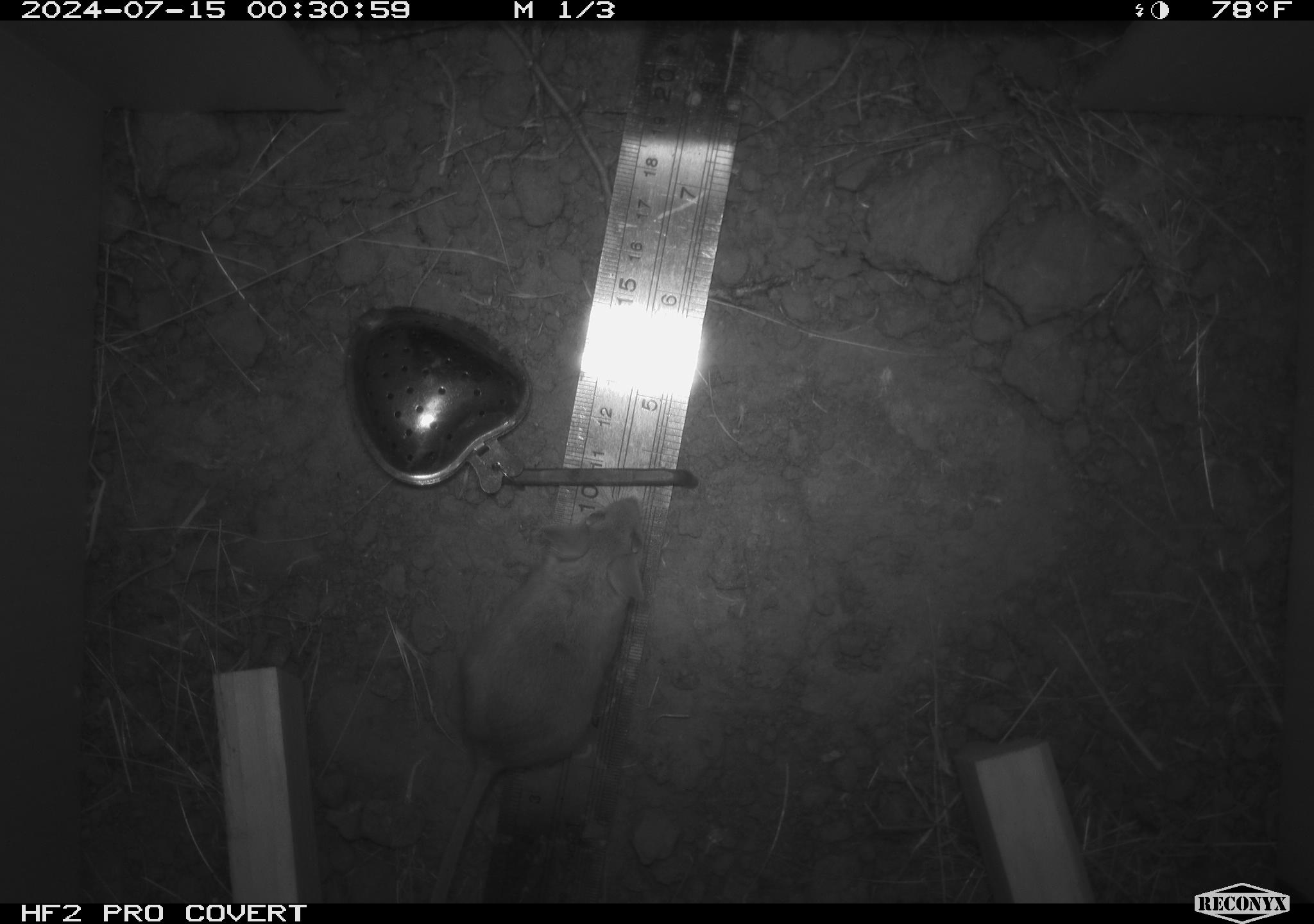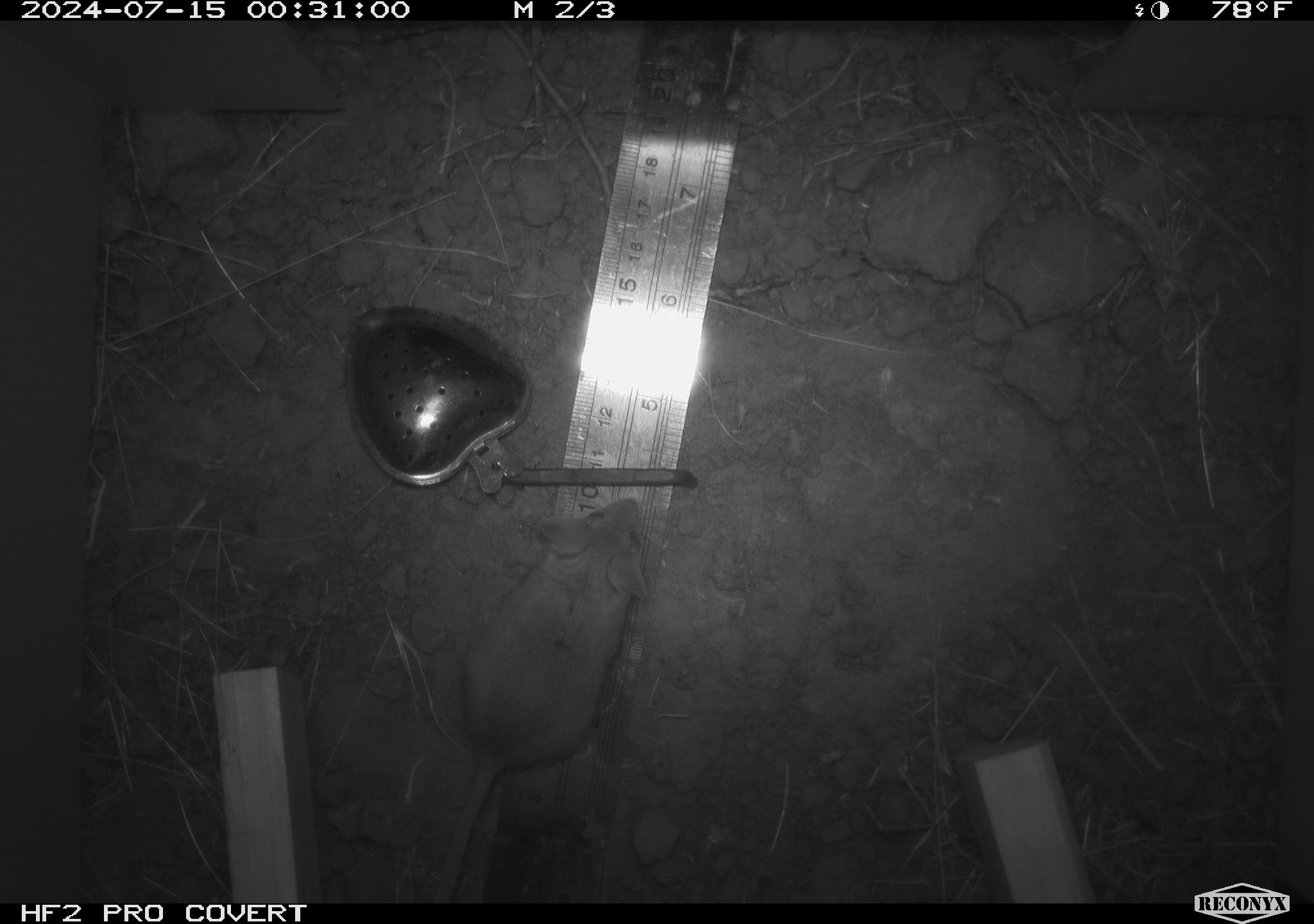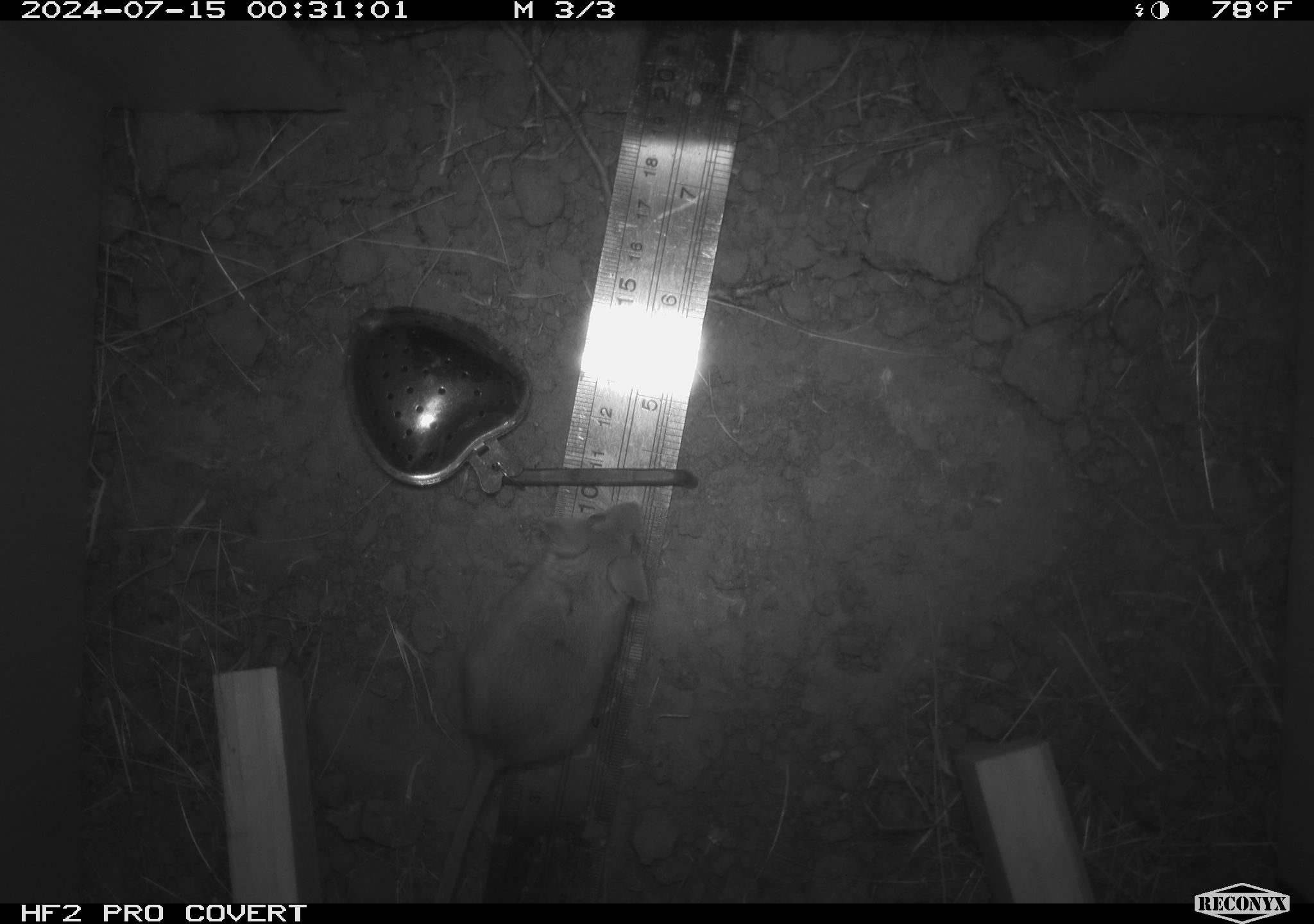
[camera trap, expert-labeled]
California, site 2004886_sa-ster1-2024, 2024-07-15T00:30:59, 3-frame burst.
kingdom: Animalia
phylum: Chordata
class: Mammalia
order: Rodentia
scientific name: Rodentia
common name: mouse species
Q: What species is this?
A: Mouse species (Rodentia).